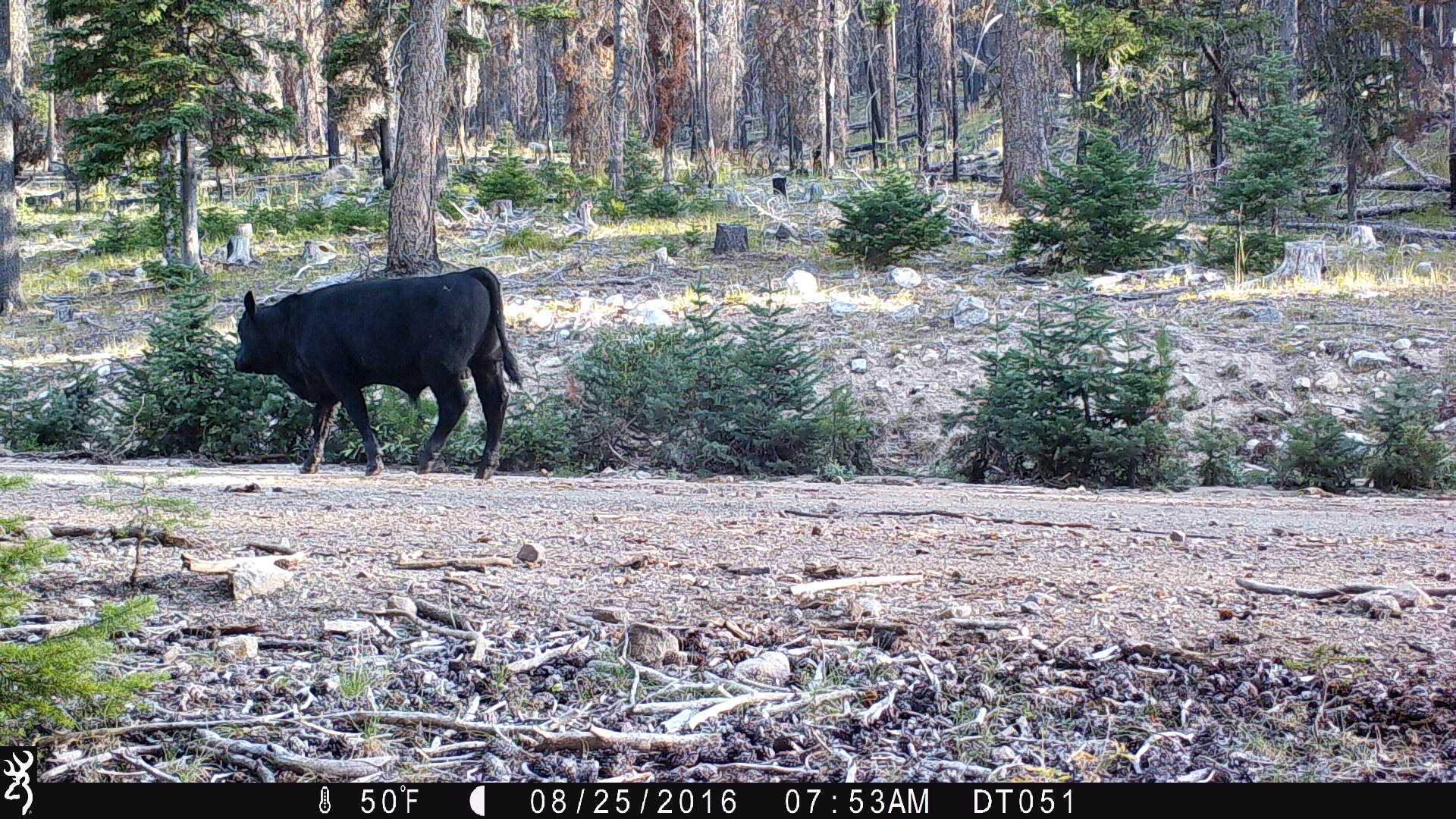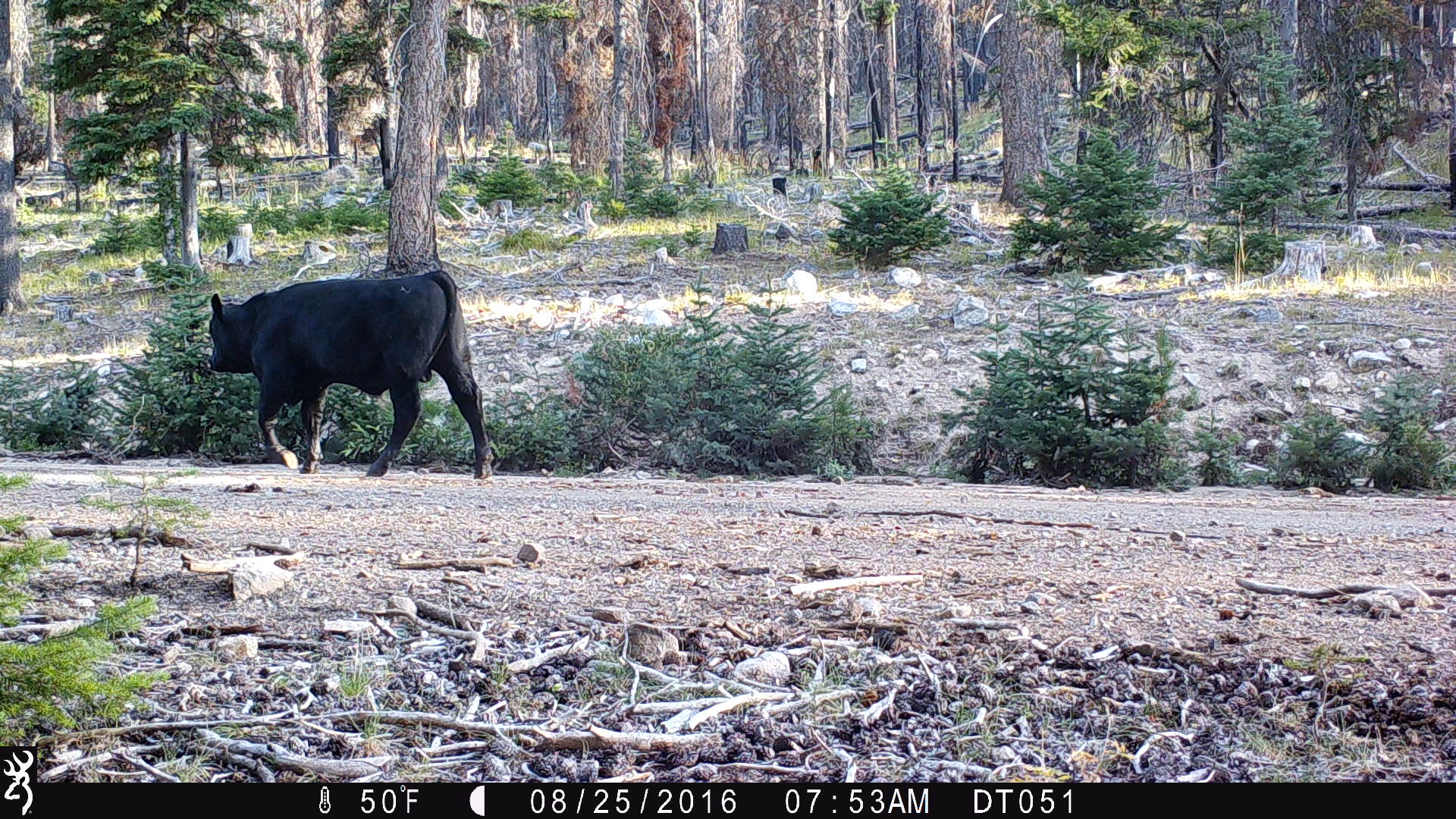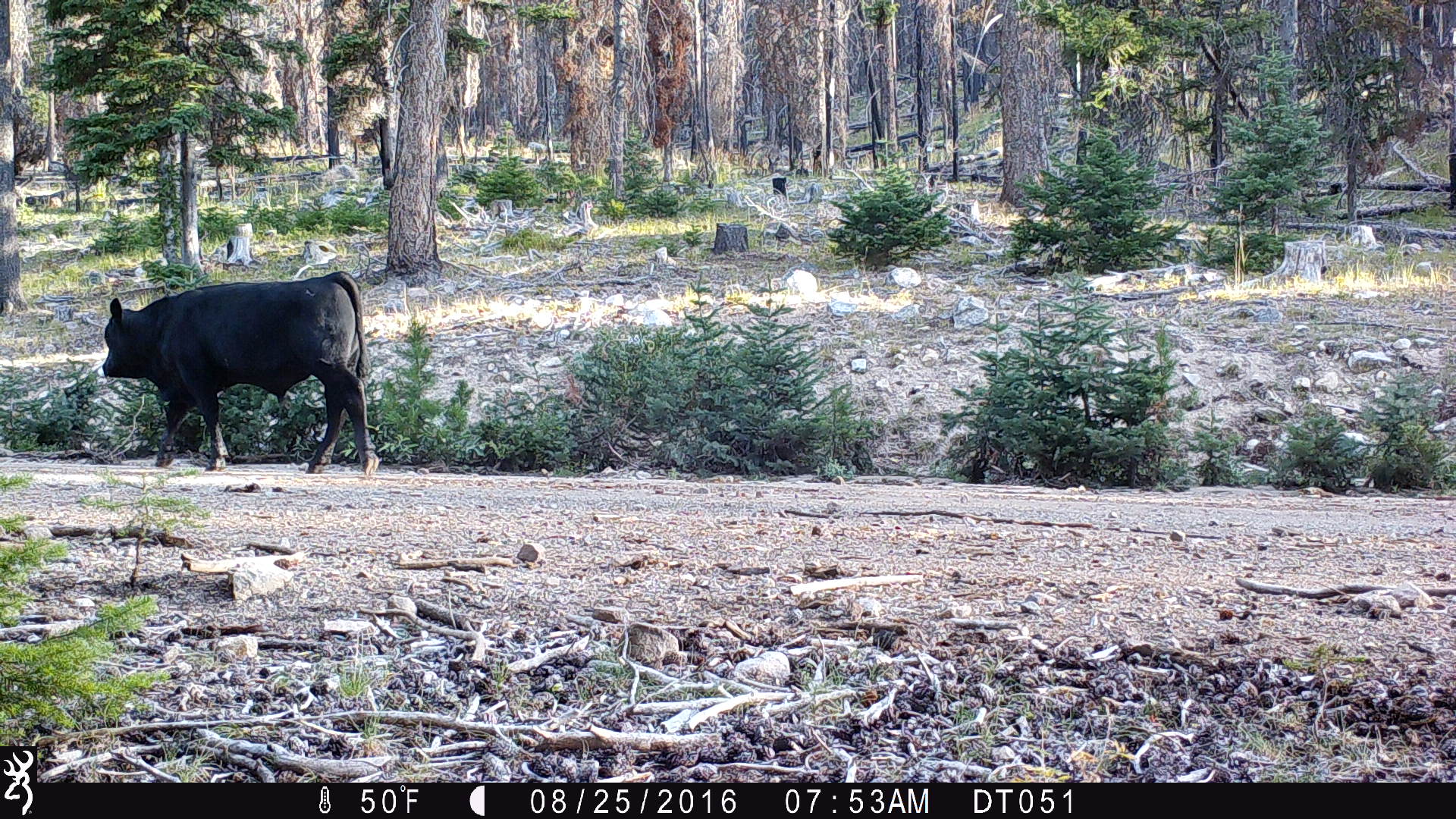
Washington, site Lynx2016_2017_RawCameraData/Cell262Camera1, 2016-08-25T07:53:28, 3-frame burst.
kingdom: Animalia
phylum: Chordata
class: Mammalia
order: Artiodactyla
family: Bovidae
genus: Bos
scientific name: Bos taurus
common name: domestic cattle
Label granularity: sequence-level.